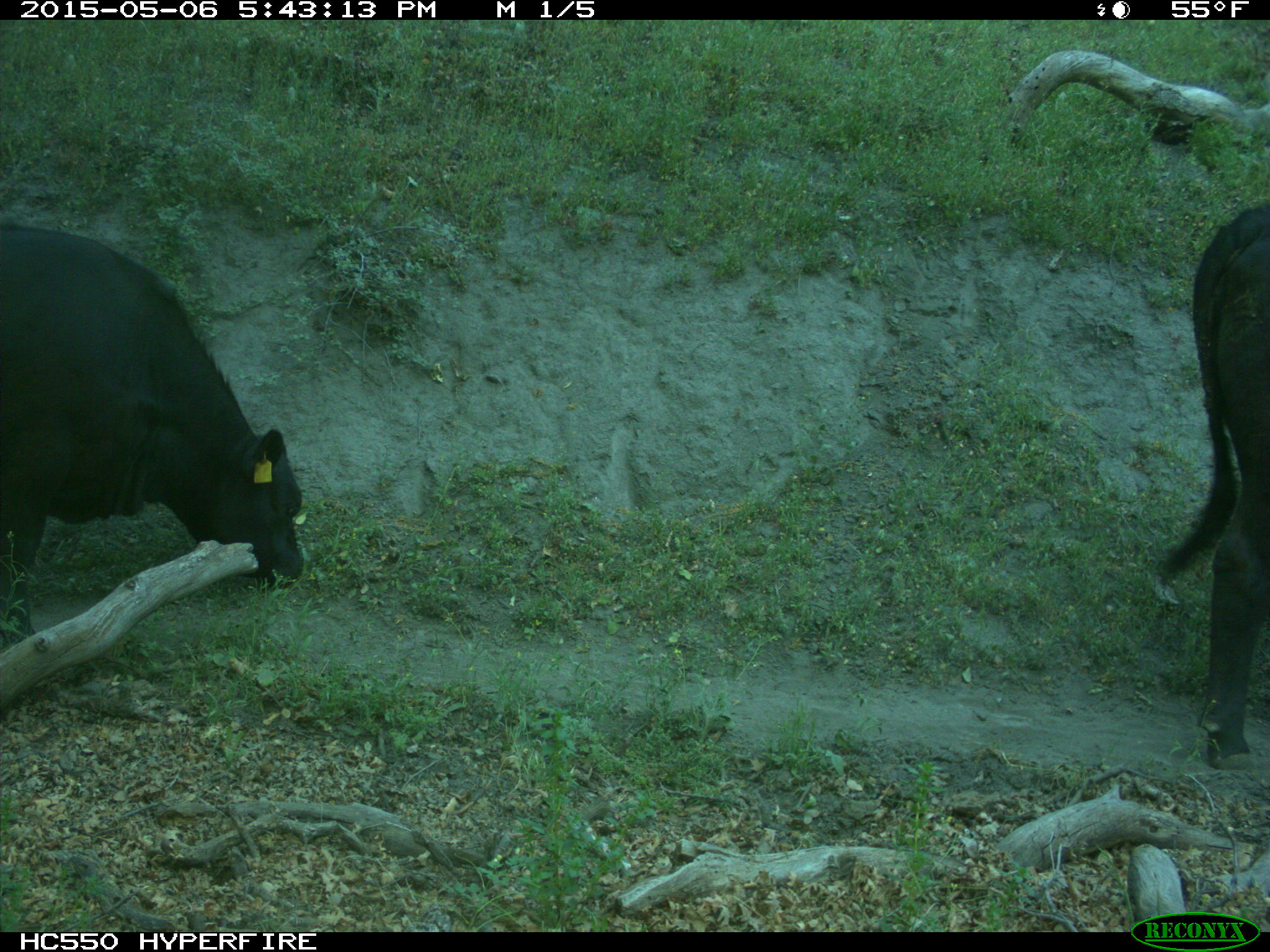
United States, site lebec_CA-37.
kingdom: Animalia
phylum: Chordata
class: Mammalia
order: Artiodactyla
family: Bovidae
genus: Bos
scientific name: Bos taurus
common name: domestic cow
Bos taurus (domestic cow).